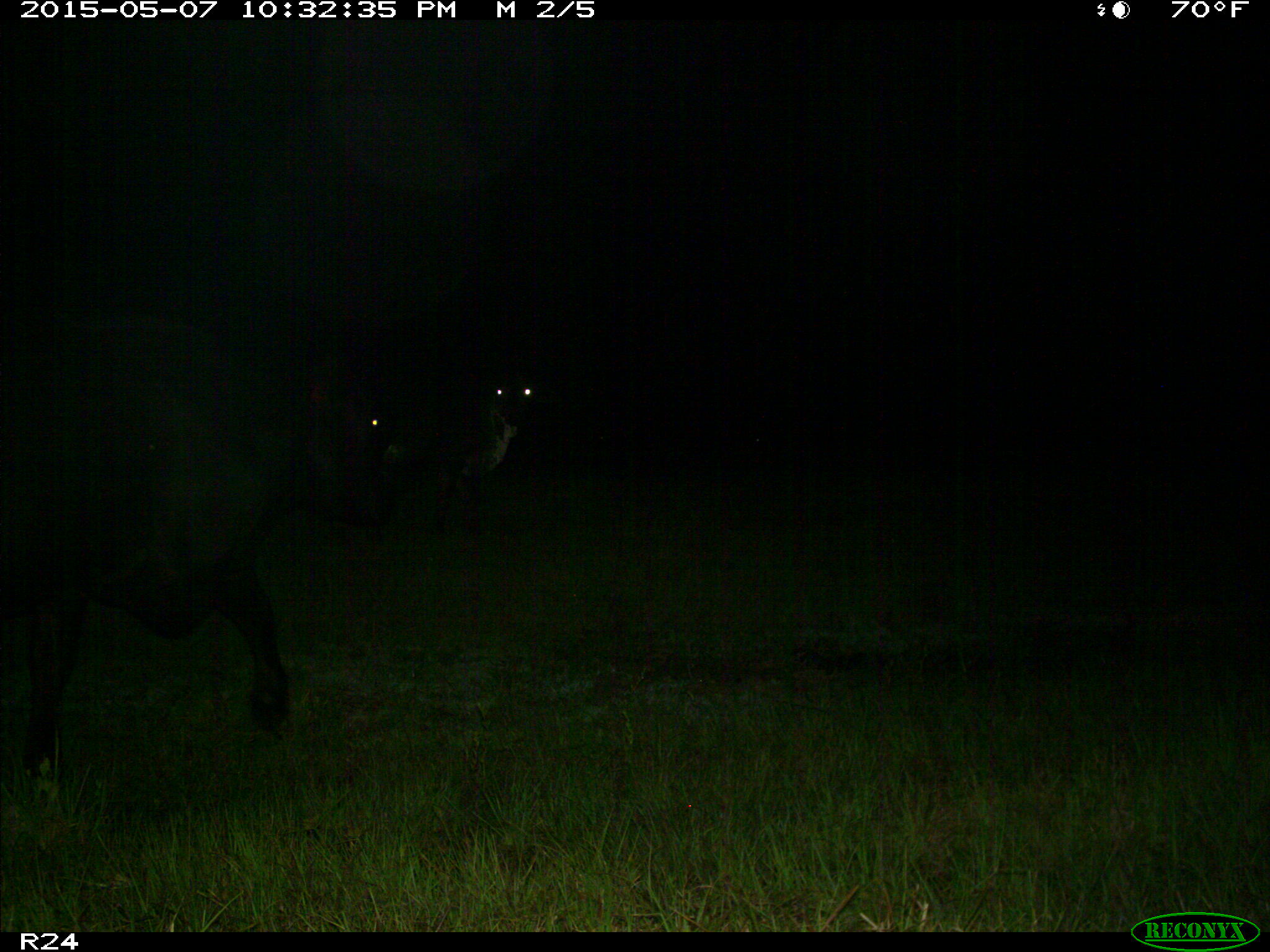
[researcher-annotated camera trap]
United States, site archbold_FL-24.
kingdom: Animalia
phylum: Chordata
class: Mammalia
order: Artiodactyla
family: Bovidae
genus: Bos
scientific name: Bos taurus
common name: domestic cow